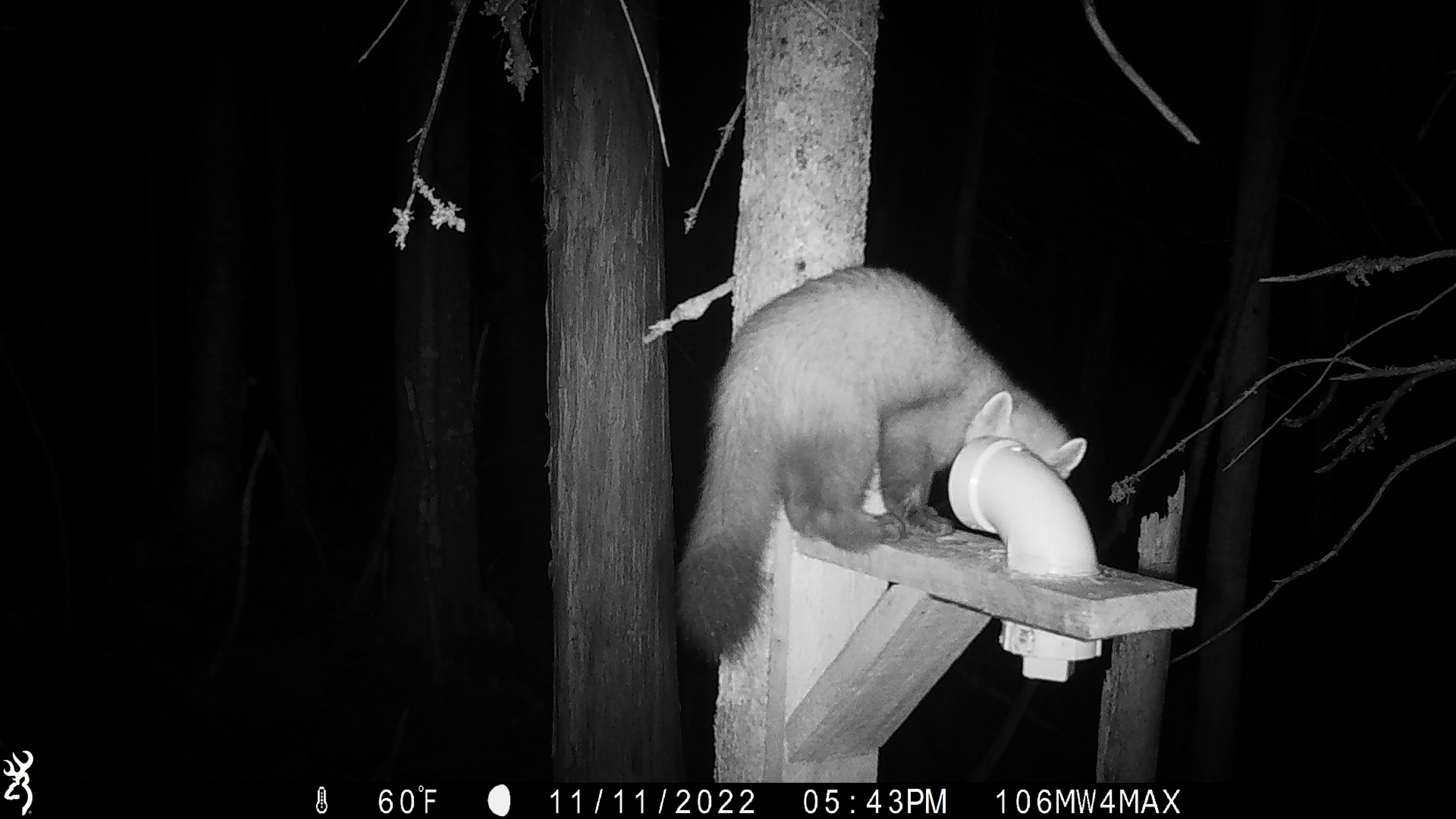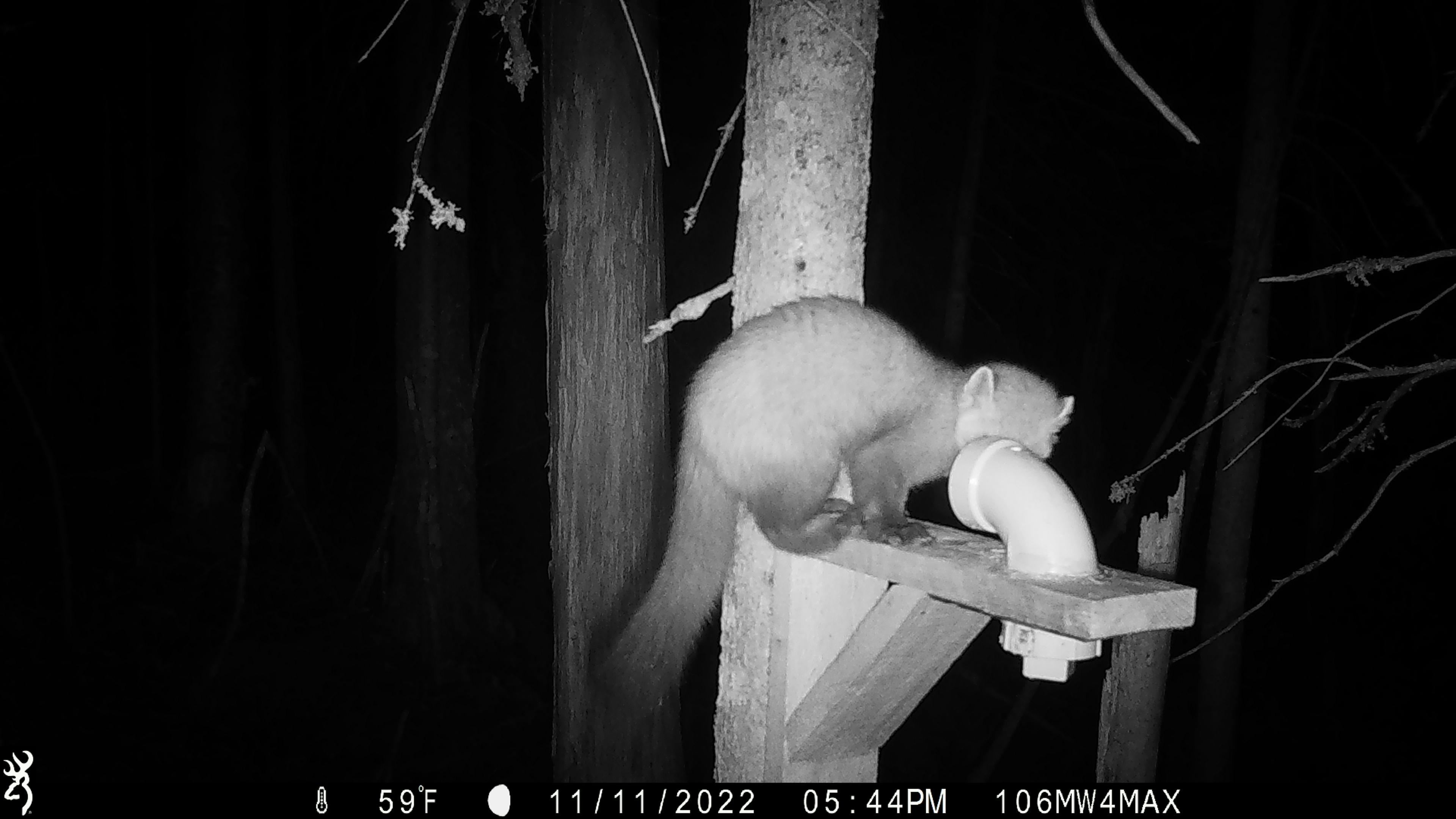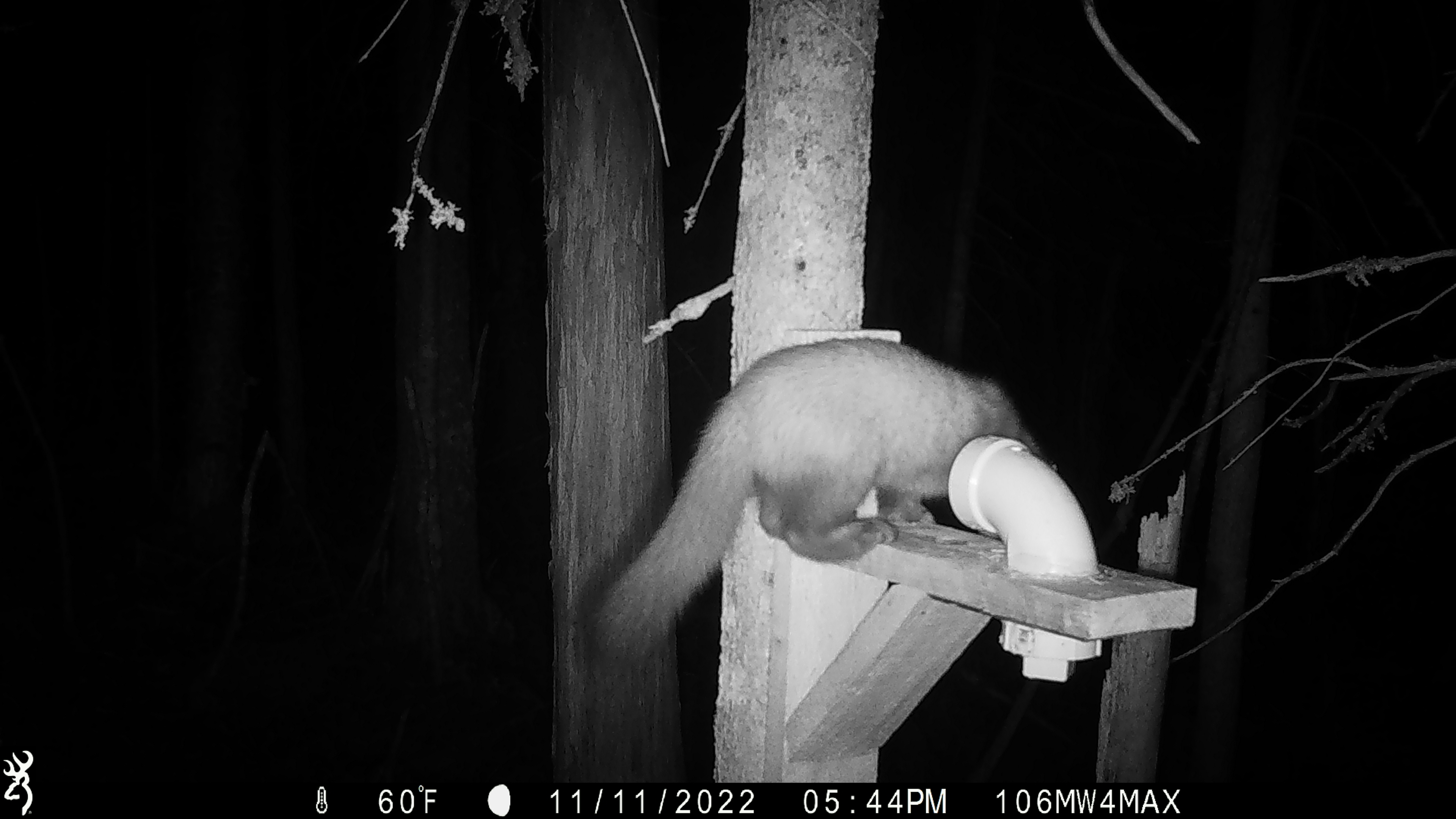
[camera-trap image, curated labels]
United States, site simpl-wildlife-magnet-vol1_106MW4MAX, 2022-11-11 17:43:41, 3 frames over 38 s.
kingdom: Animalia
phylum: Chordata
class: Mammalia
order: Carnivora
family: Mustelidae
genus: Martes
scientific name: Martes americana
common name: american marten